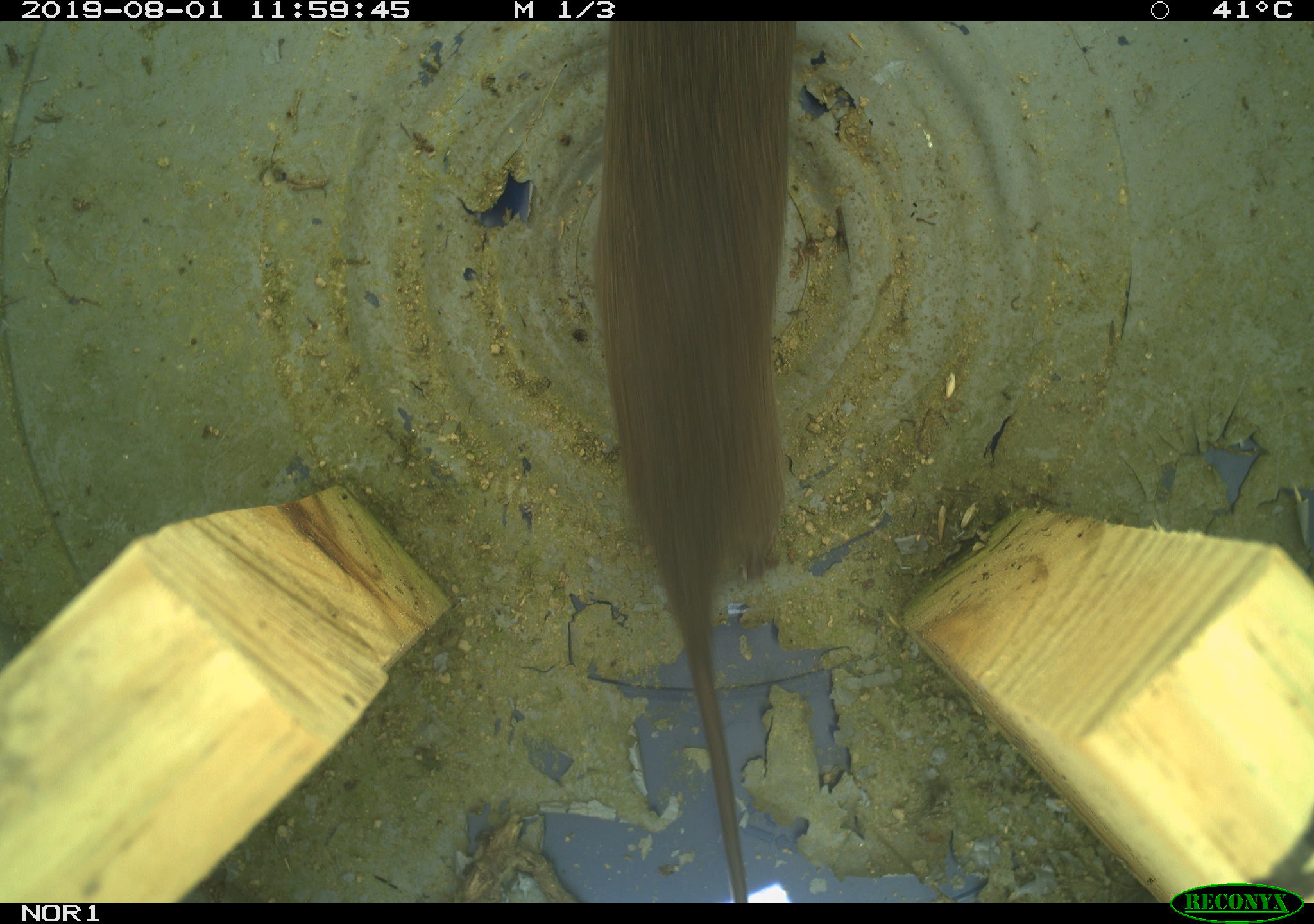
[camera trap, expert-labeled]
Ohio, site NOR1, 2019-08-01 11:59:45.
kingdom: Animalia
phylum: Chordata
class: Mammalia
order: Rodentia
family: Cricetidae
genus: Microtus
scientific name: Microtus pennsylvanicus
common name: meadow vole